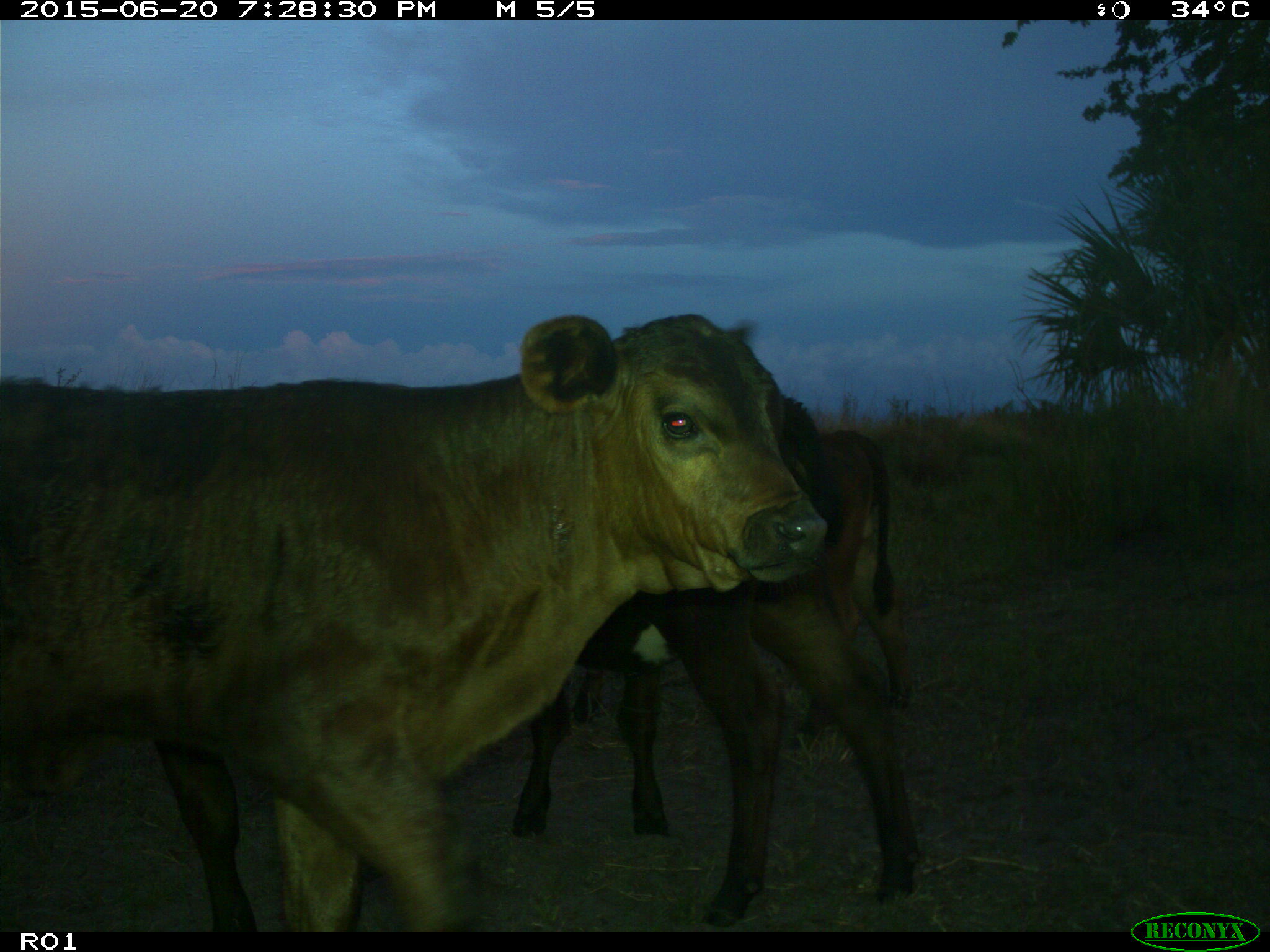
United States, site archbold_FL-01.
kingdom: Animalia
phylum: Chordata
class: Mammalia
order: Artiodactyla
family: Bovidae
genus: Bos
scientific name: Bos taurus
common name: domestic cow